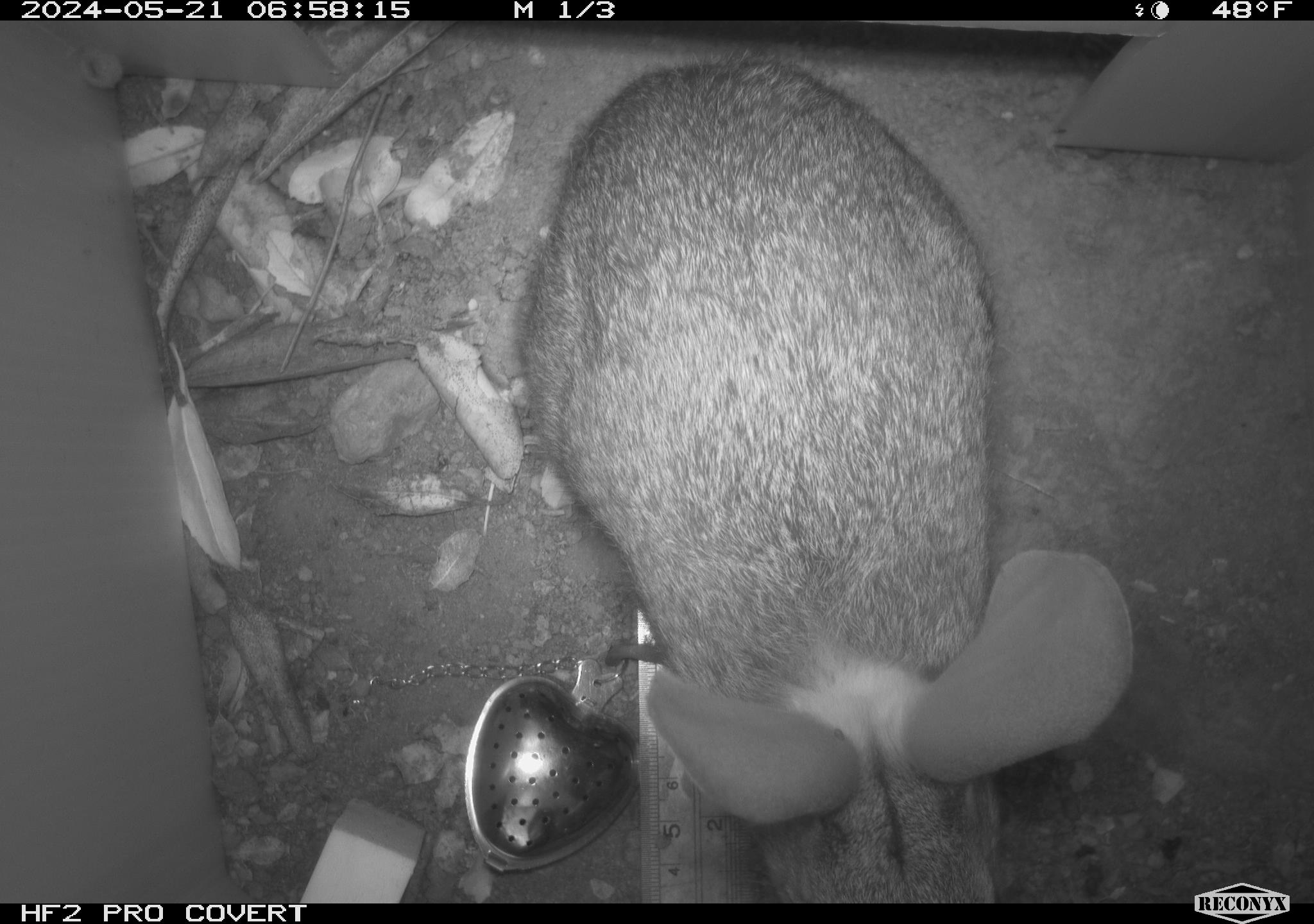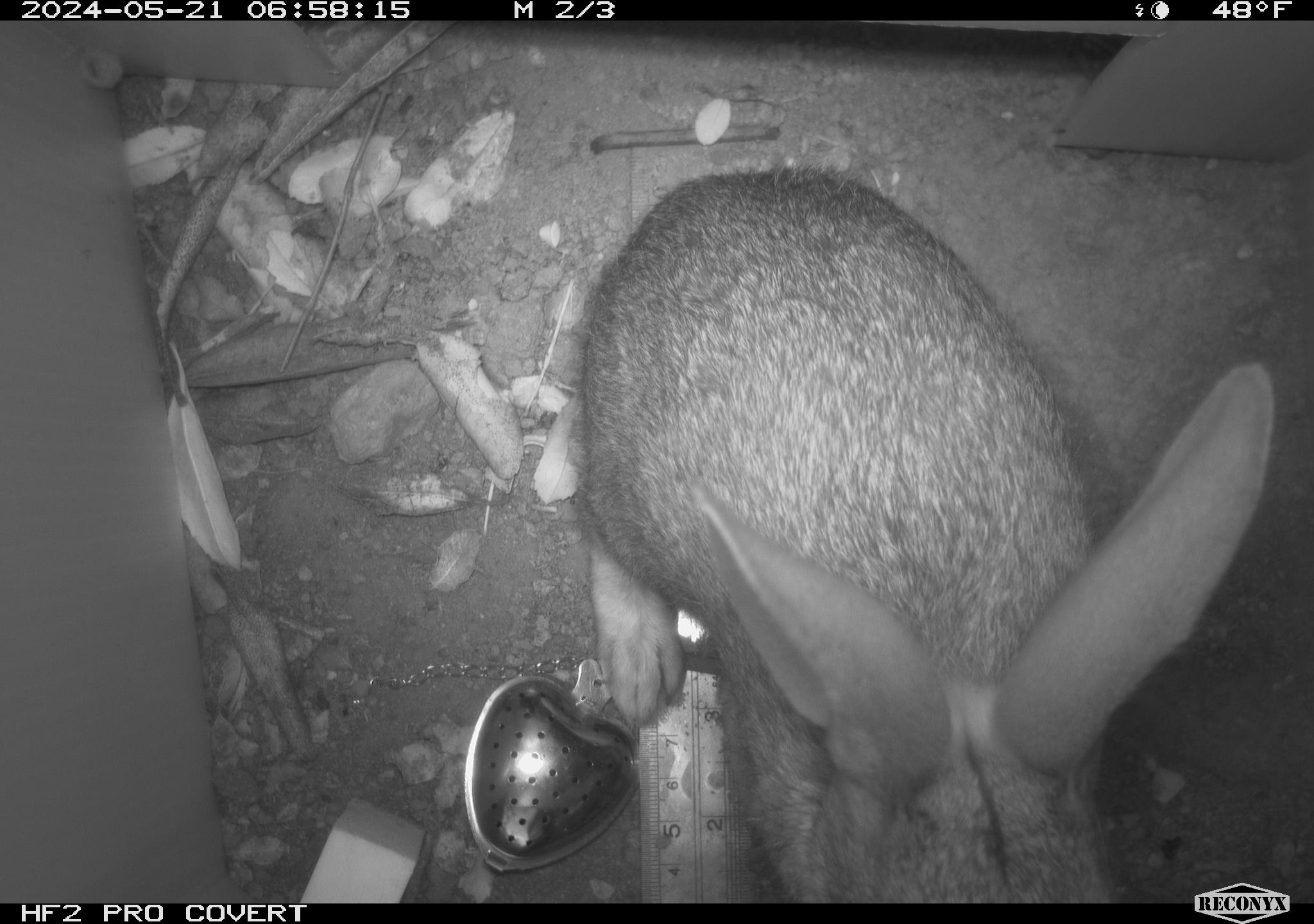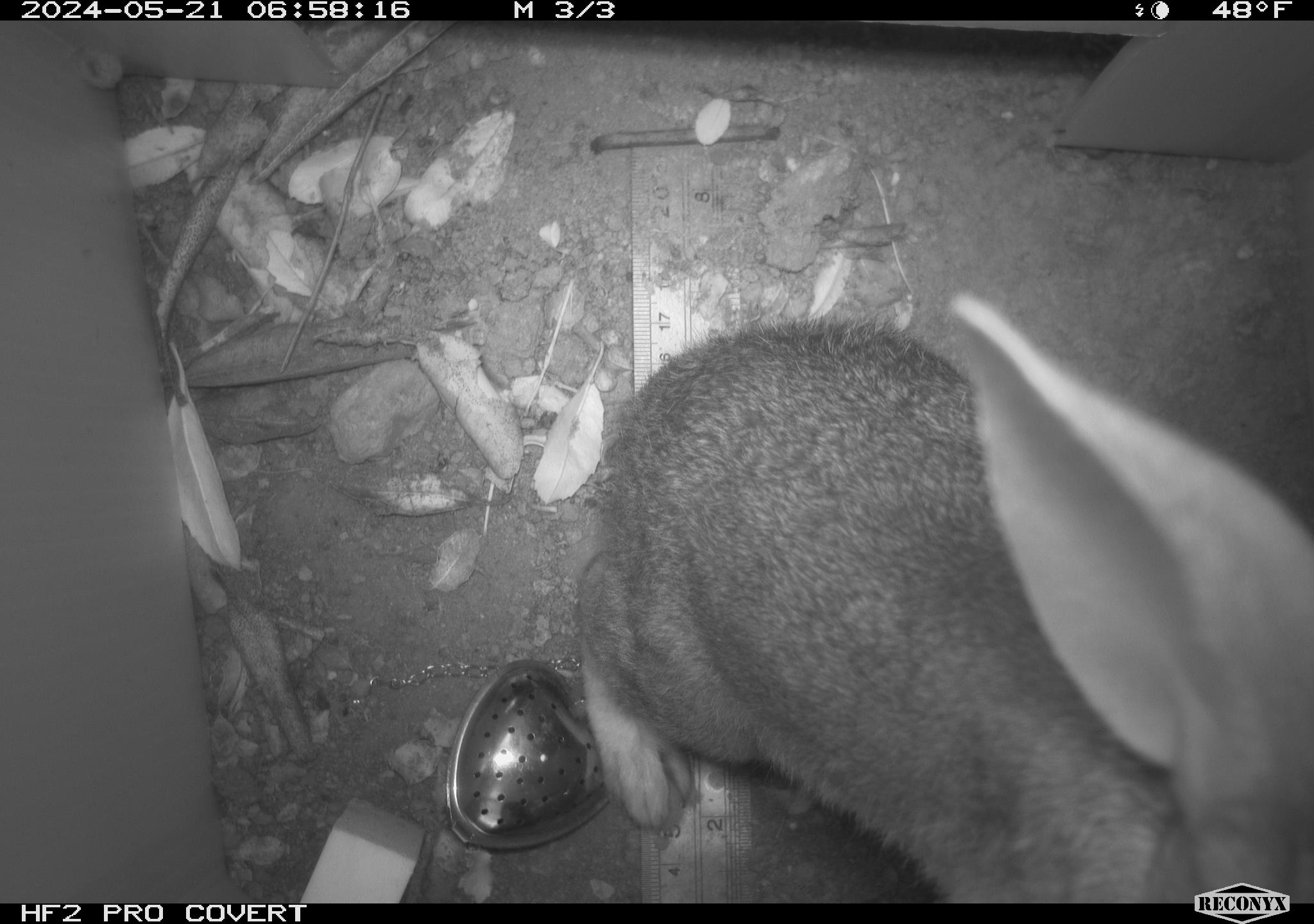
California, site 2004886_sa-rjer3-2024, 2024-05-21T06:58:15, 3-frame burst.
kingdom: Animalia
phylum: Chordata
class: Mammalia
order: Lagomorpha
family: Leporidae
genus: Sylvilagus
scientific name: Sylvilagus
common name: cottontail rabbits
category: sylvilagus species